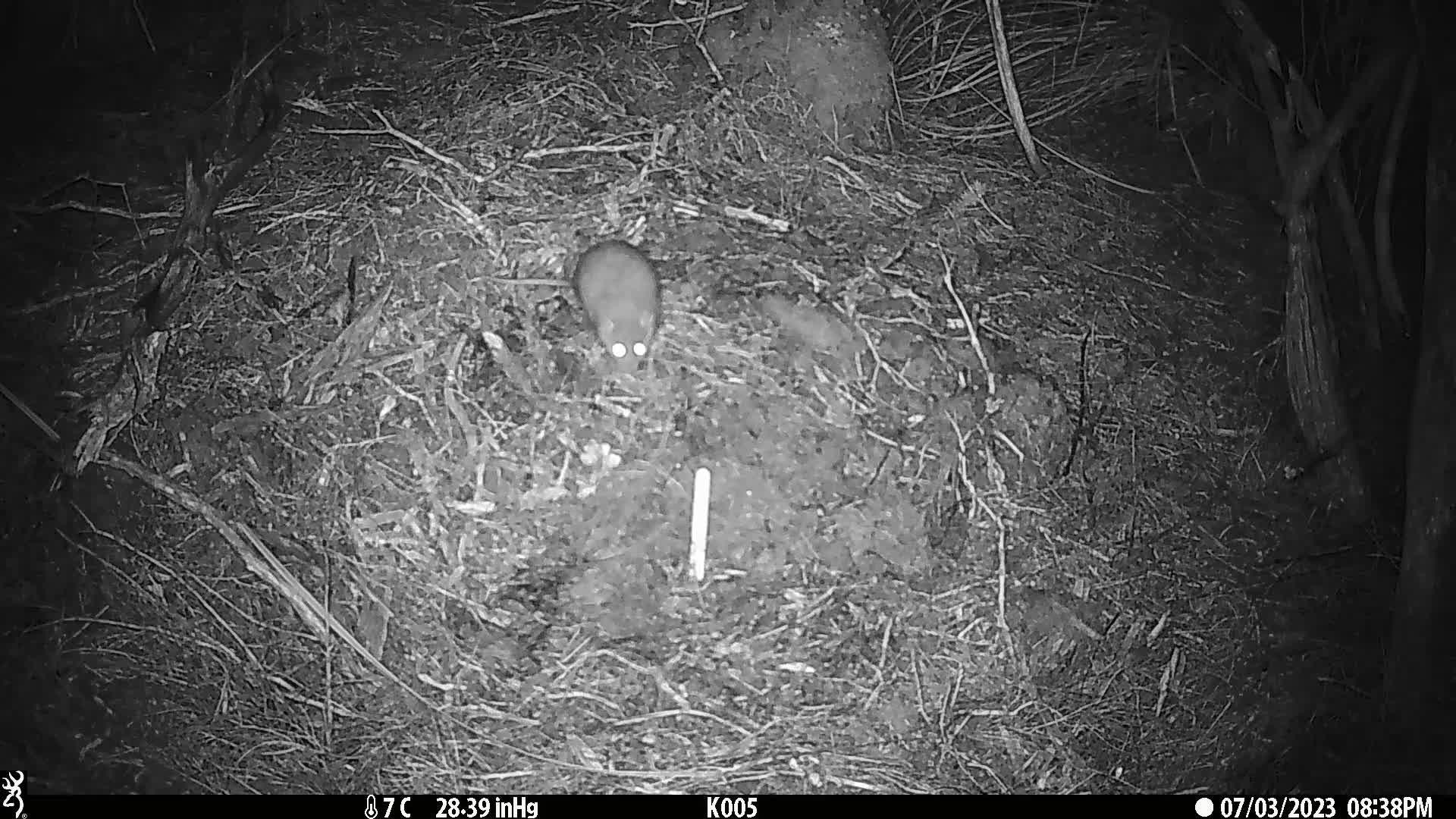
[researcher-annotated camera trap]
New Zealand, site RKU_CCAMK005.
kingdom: Animalia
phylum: Chordata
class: Mammalia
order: Rodentia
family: Muridae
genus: Rattus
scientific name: Rattus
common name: rat